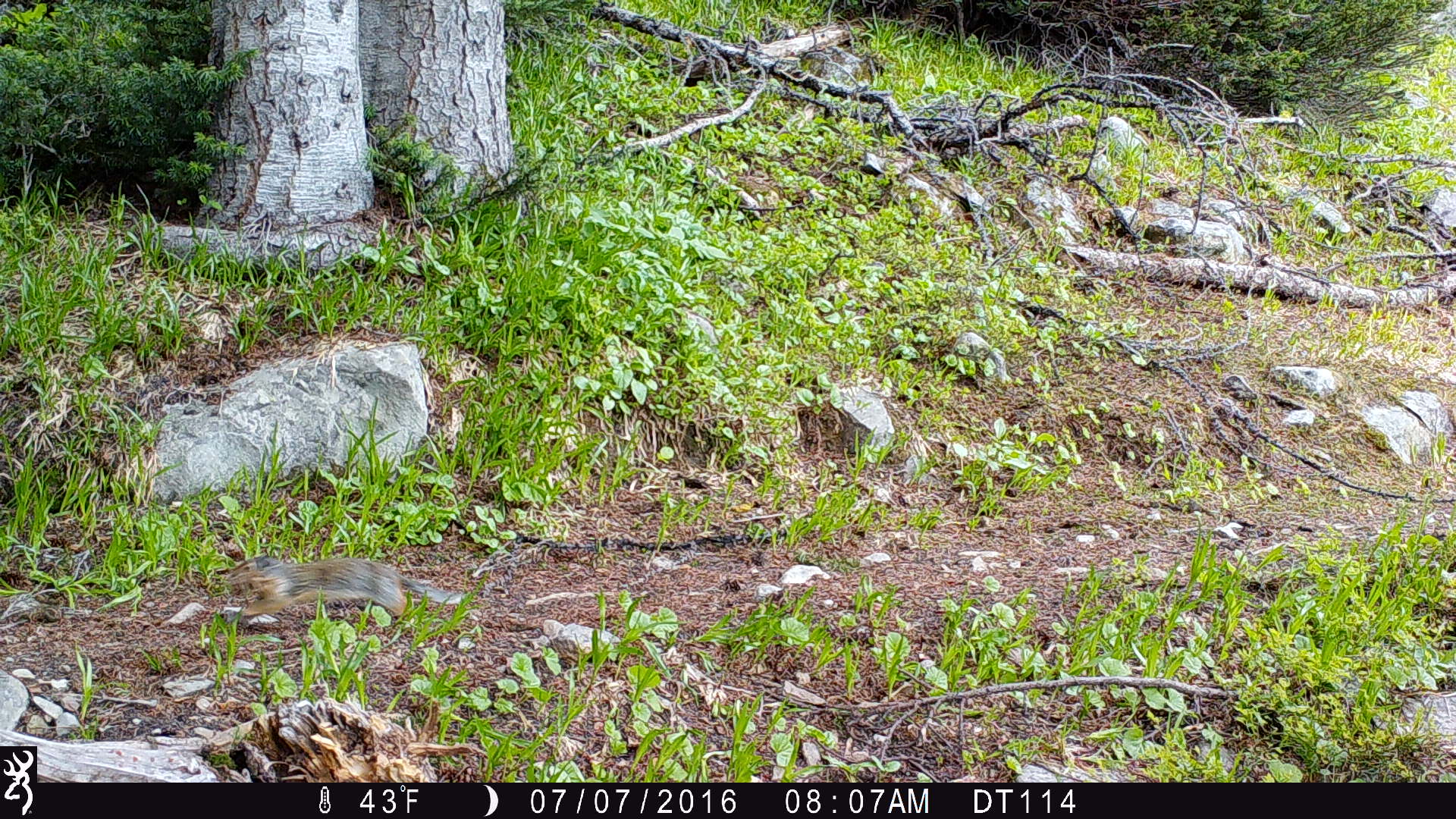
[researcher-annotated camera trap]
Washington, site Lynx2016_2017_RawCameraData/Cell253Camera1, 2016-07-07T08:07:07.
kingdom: Animalia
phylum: Chordata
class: Mammalia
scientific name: Mammalia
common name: small mammal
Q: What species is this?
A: Small mammal (Mammalia).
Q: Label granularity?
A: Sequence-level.